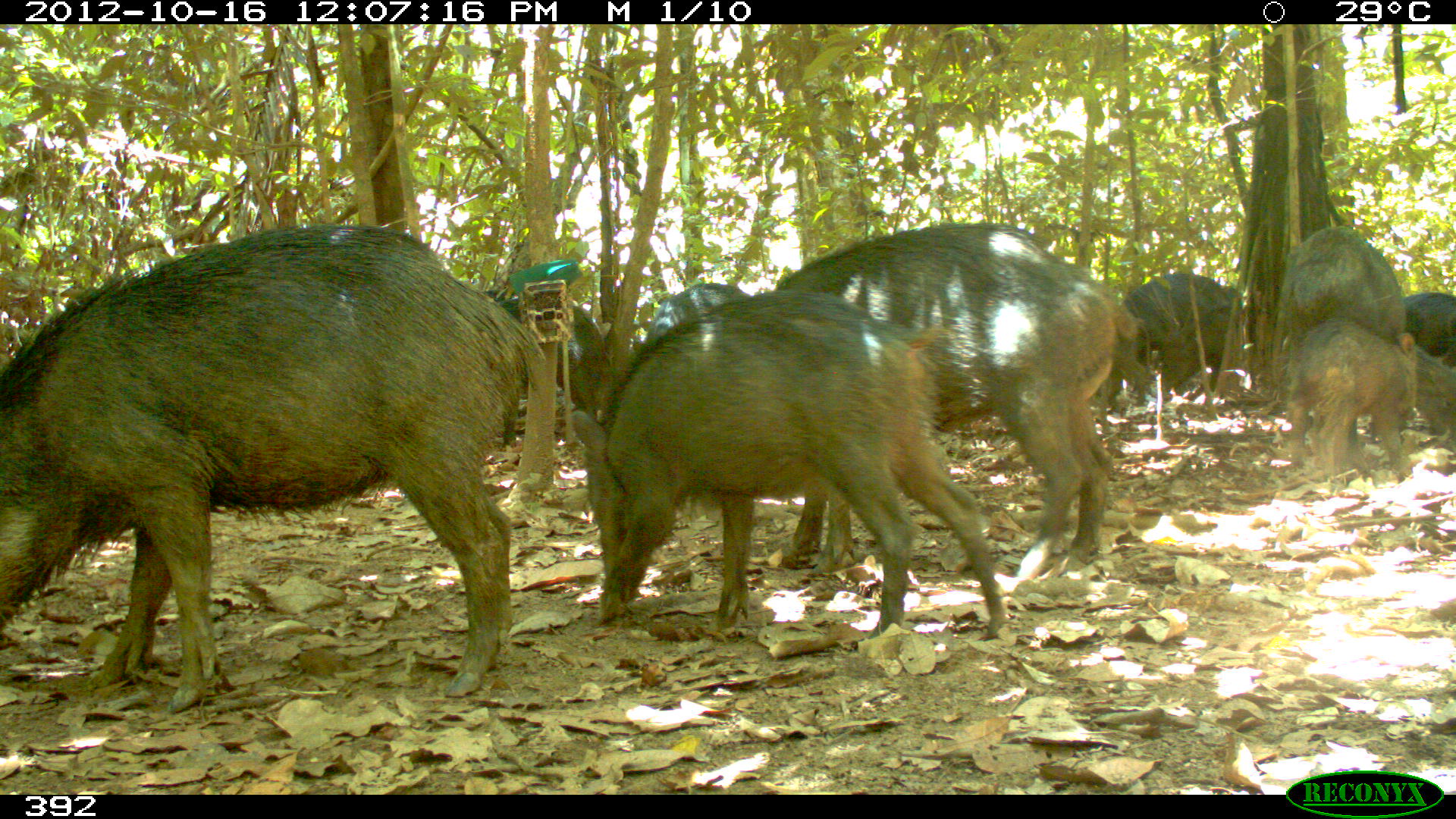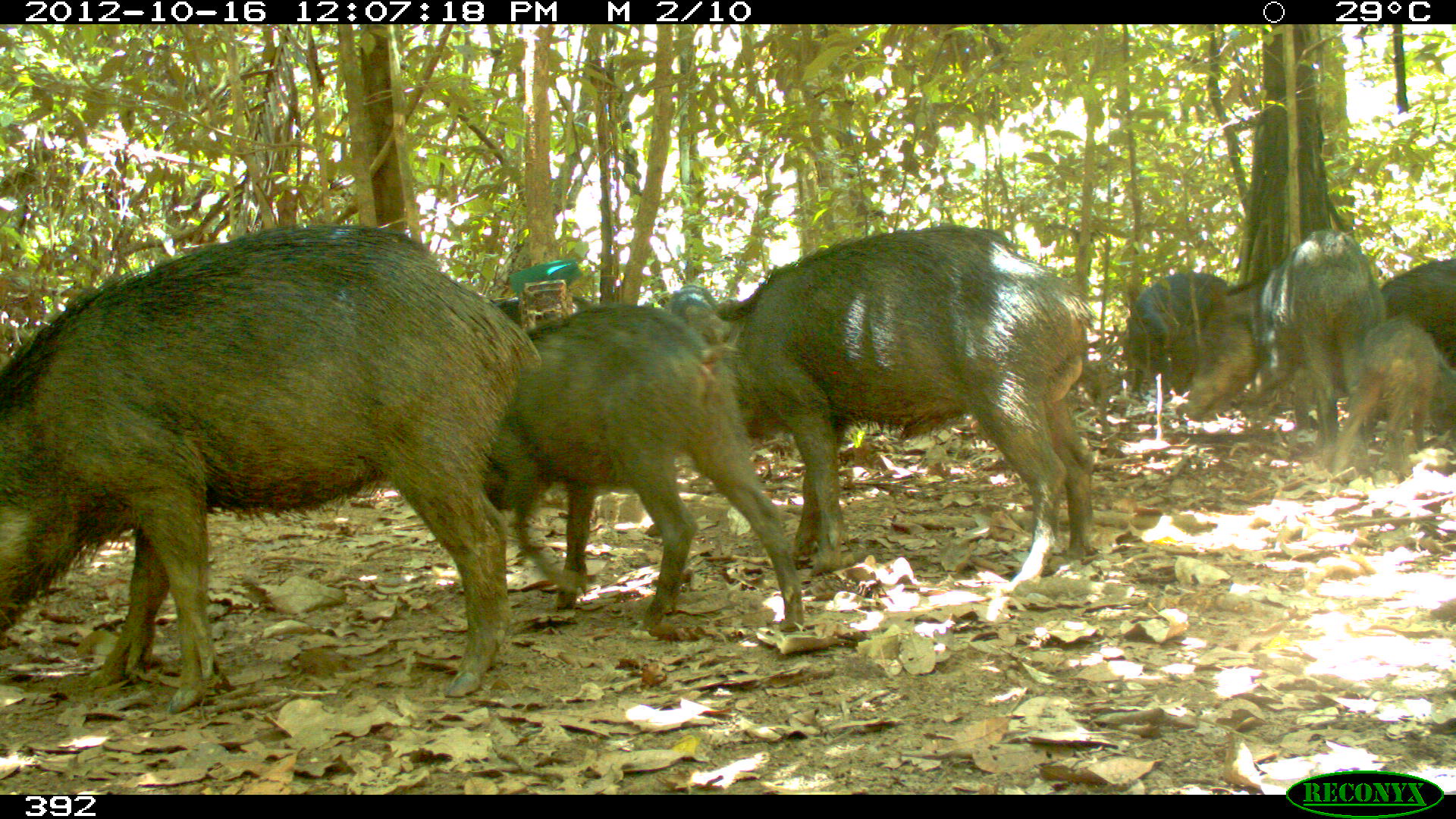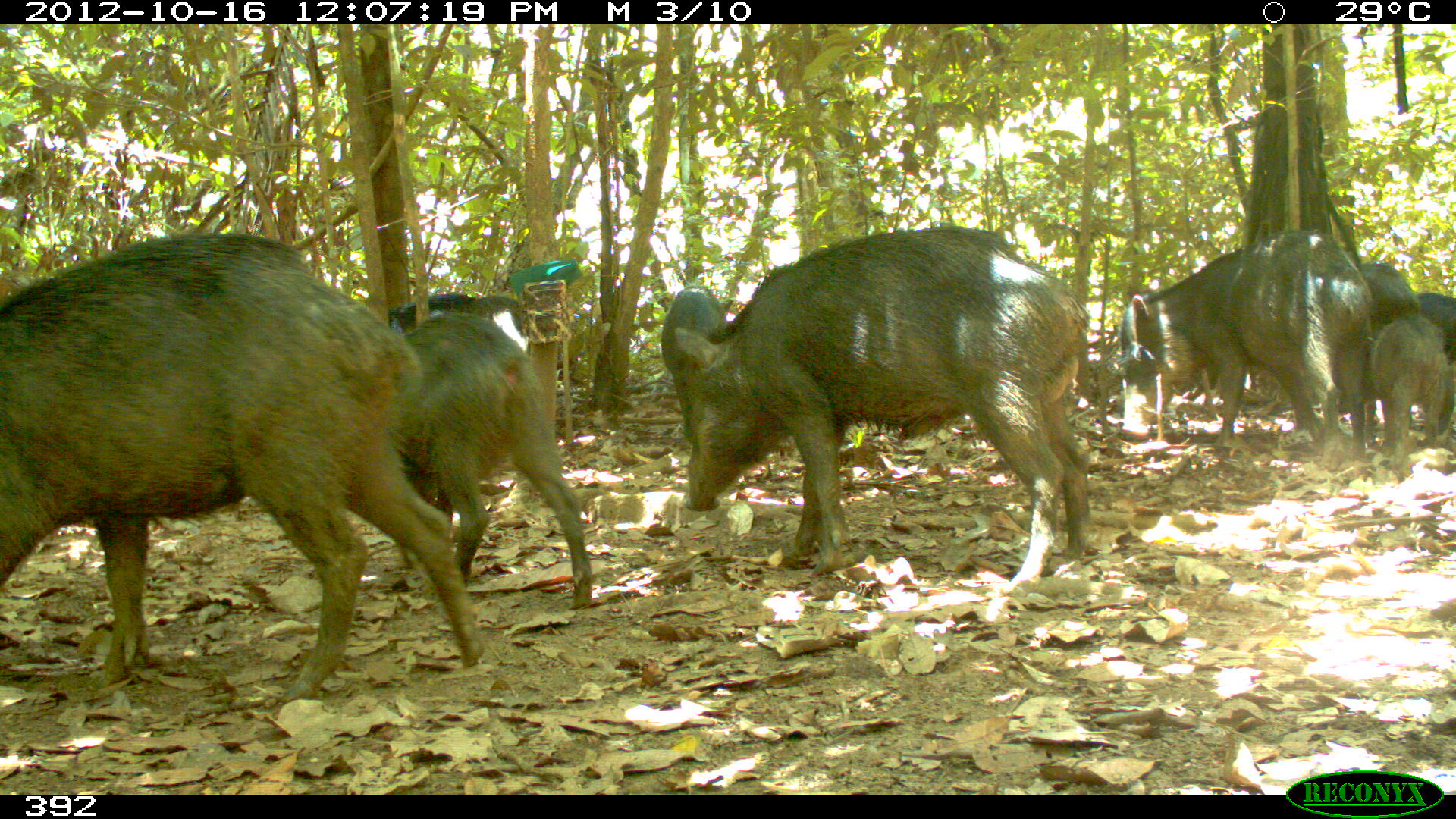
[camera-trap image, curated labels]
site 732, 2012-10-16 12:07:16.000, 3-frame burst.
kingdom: Animalia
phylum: Chordata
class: Mammalia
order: Artiodactyla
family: Tayassuidae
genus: Tayassu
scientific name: Tayassu pecari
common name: white-lipped peccary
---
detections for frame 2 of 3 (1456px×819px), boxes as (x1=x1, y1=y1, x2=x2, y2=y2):
tayassu pecari: (x1=0, y1=223, x2=543, y2=713); (x1=681, y1=225, x2=1096, y2=598); (x1=481, y1=300, x2=805, y2=631); (x1=1181, y1=228, x2=1387, y2=469); (x1=1329, y1=318, x2=1454, y2=474); (x1=1123, y1=273, x2=1238, y2=398); (x1=1381, y1=255, x2=1456, y2=373)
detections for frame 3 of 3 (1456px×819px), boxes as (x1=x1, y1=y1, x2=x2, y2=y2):
tayassu pecari: (x1=0, y1=231, x2=484, y2=704); (x1=672, y1=224, x2=1097, y2=585); (x1=1118, y1=228, x2=1377, y2=466); (x1=389, y1=308, x2=593, y2=606); (x1=1366, y1=312, x2=1451, y2=473); (x1=661, y1=285, x2=734, y2=445); (x1=388, y1=293, x2=528, y2=356); (x1=1351, y1=262, x2=1420, y2=352); (x1=1417, y1=292, x2=1456, y2=361)